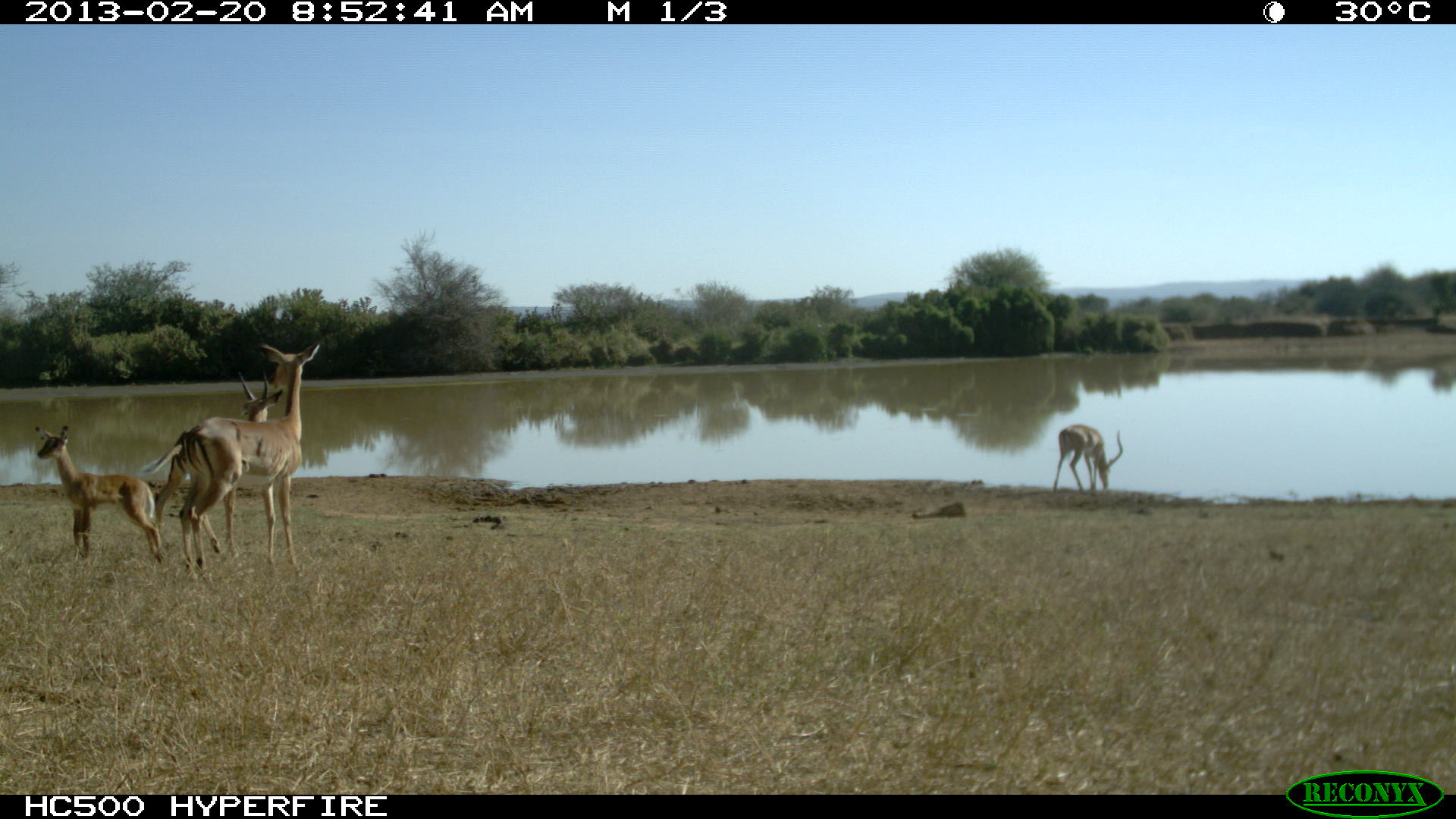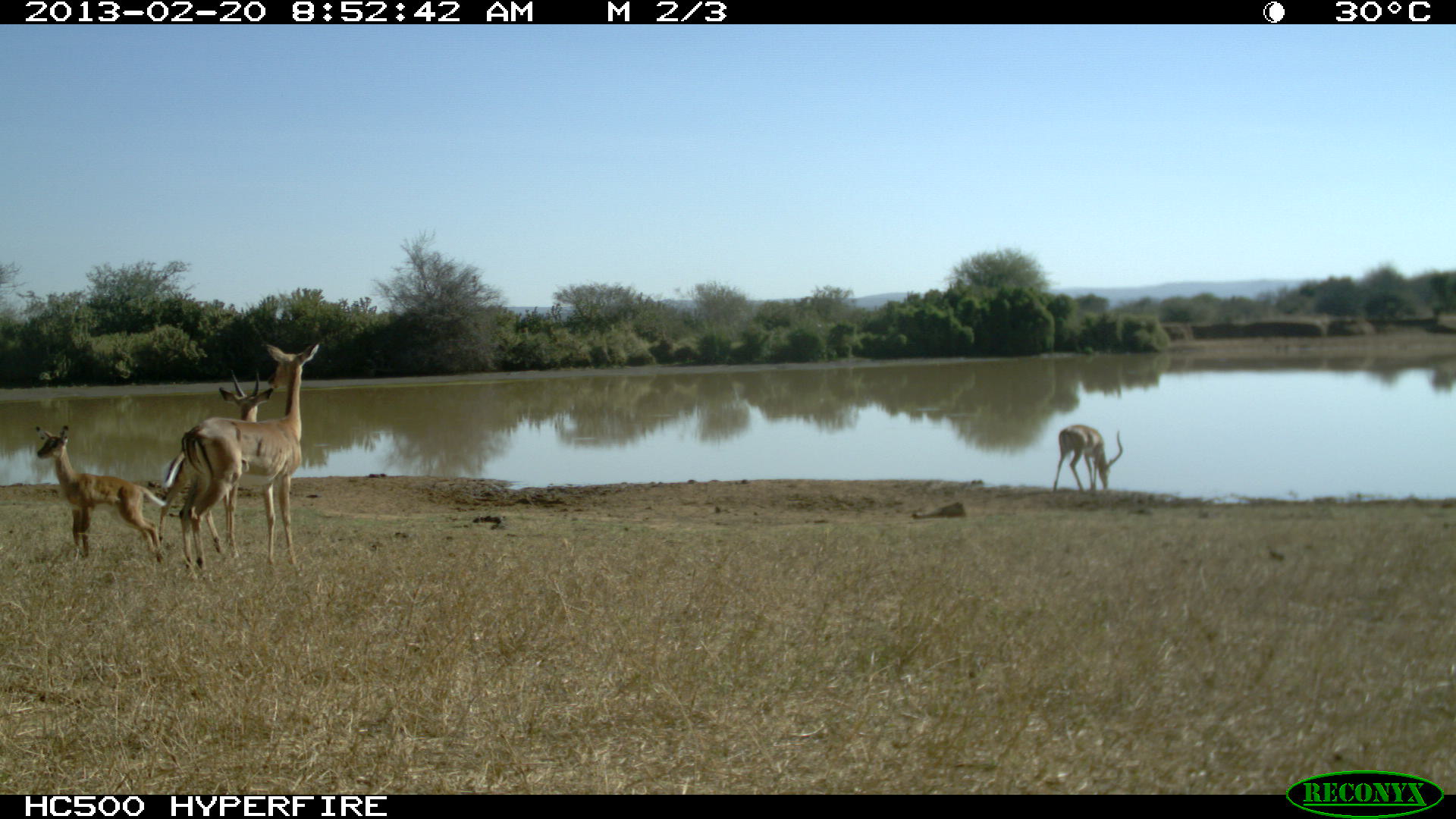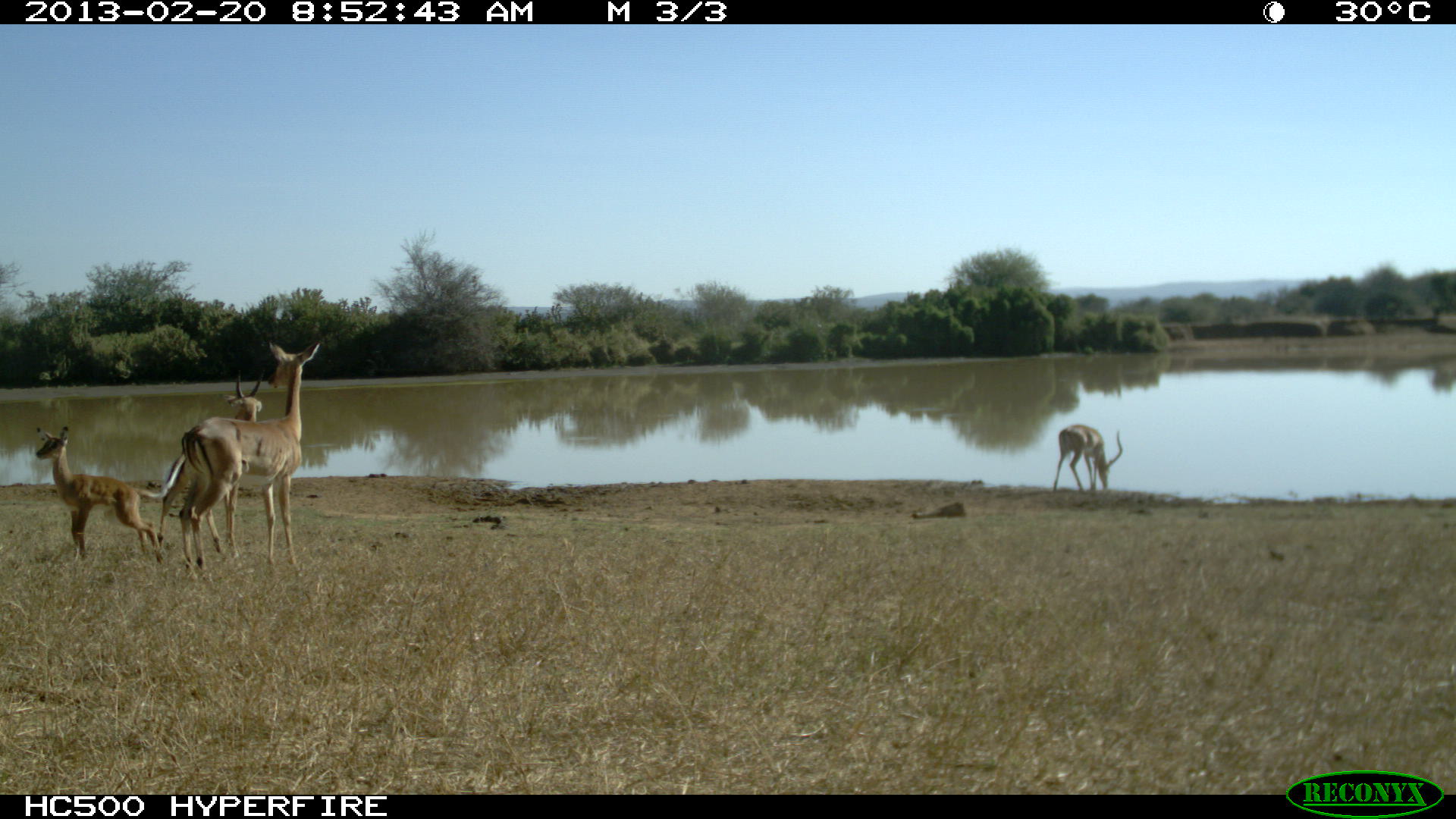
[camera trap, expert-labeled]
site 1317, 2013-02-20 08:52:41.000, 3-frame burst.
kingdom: Animalia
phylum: Chordata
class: Mammalia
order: Artiodactyla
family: Bovidae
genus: Aepyceros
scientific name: Aepyceros melampus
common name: impala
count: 4